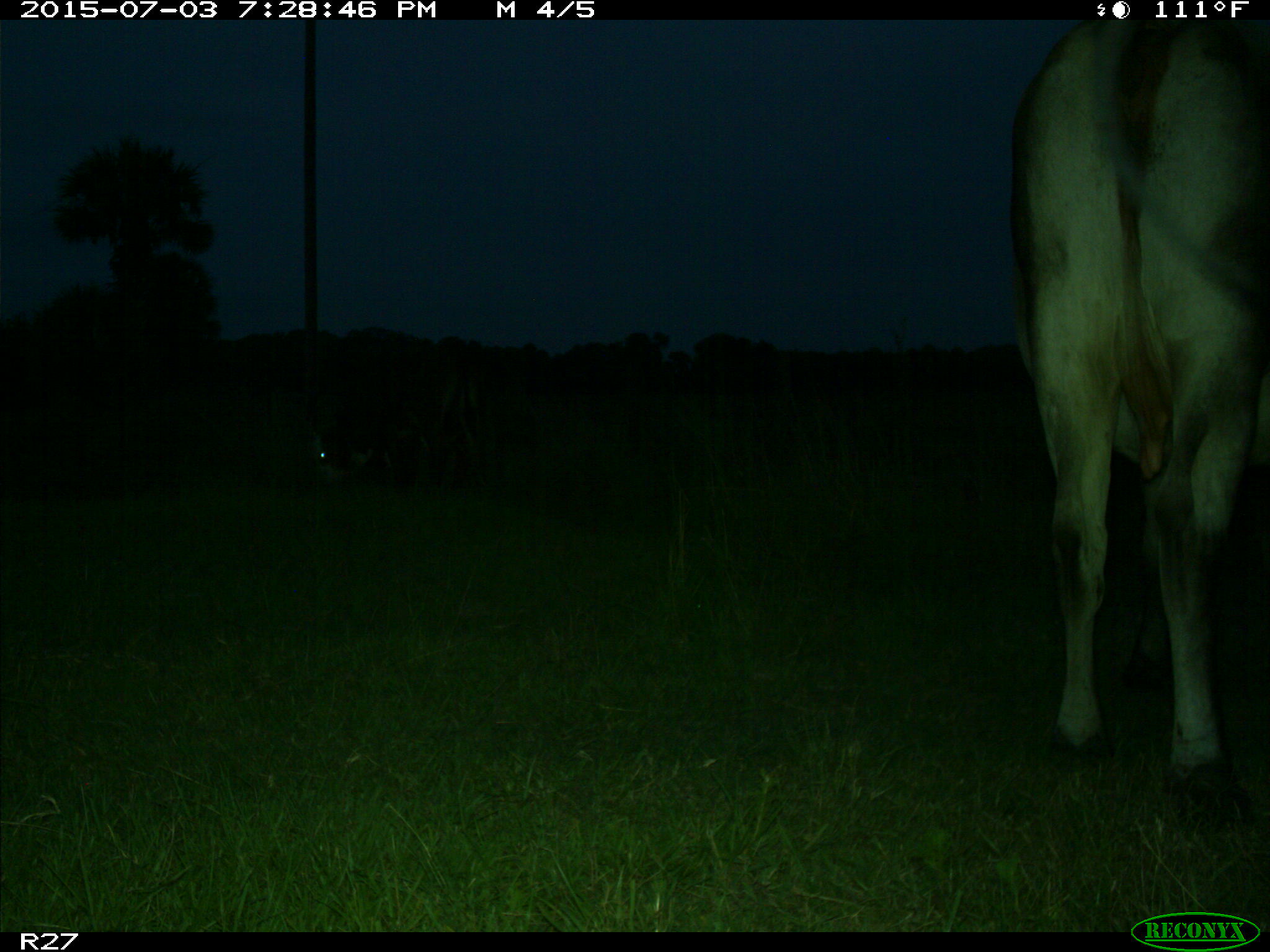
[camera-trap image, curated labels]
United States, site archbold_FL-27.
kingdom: Animalia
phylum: Chordata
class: Mammalia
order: Artiodactyla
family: Bovidae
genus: Bos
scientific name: Bos taurus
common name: domestic cow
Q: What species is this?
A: Bos taurus (domestic cow).